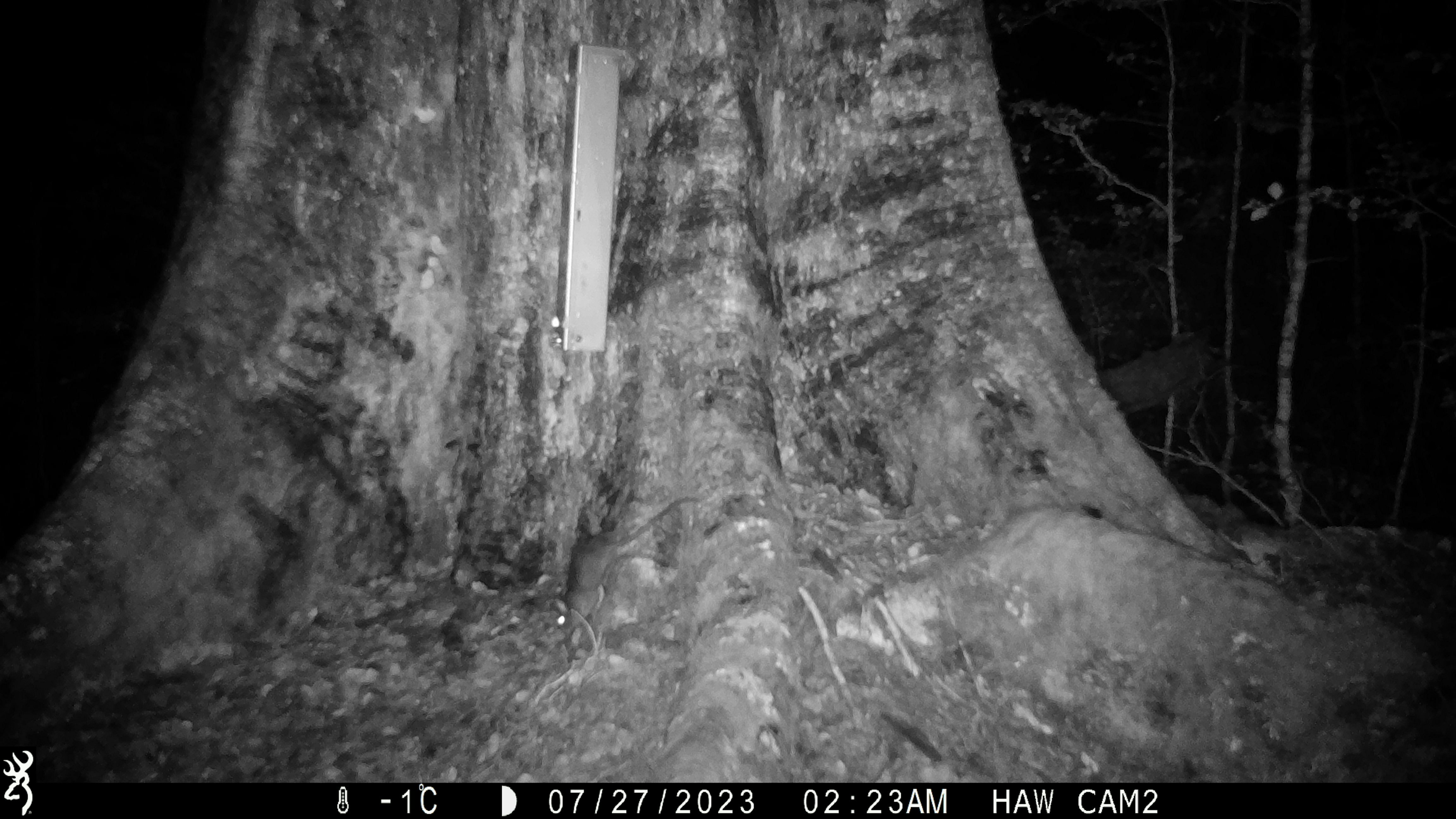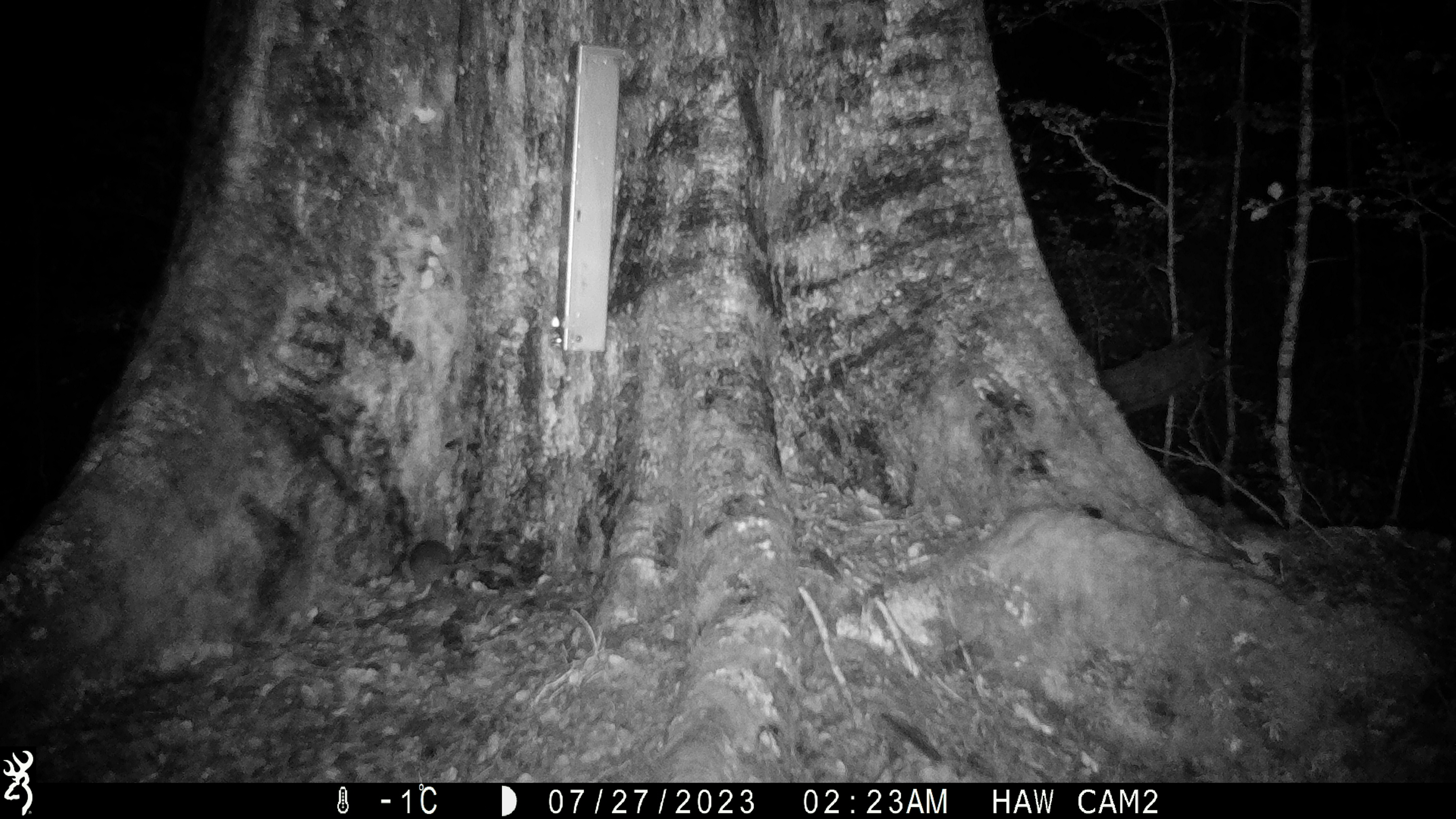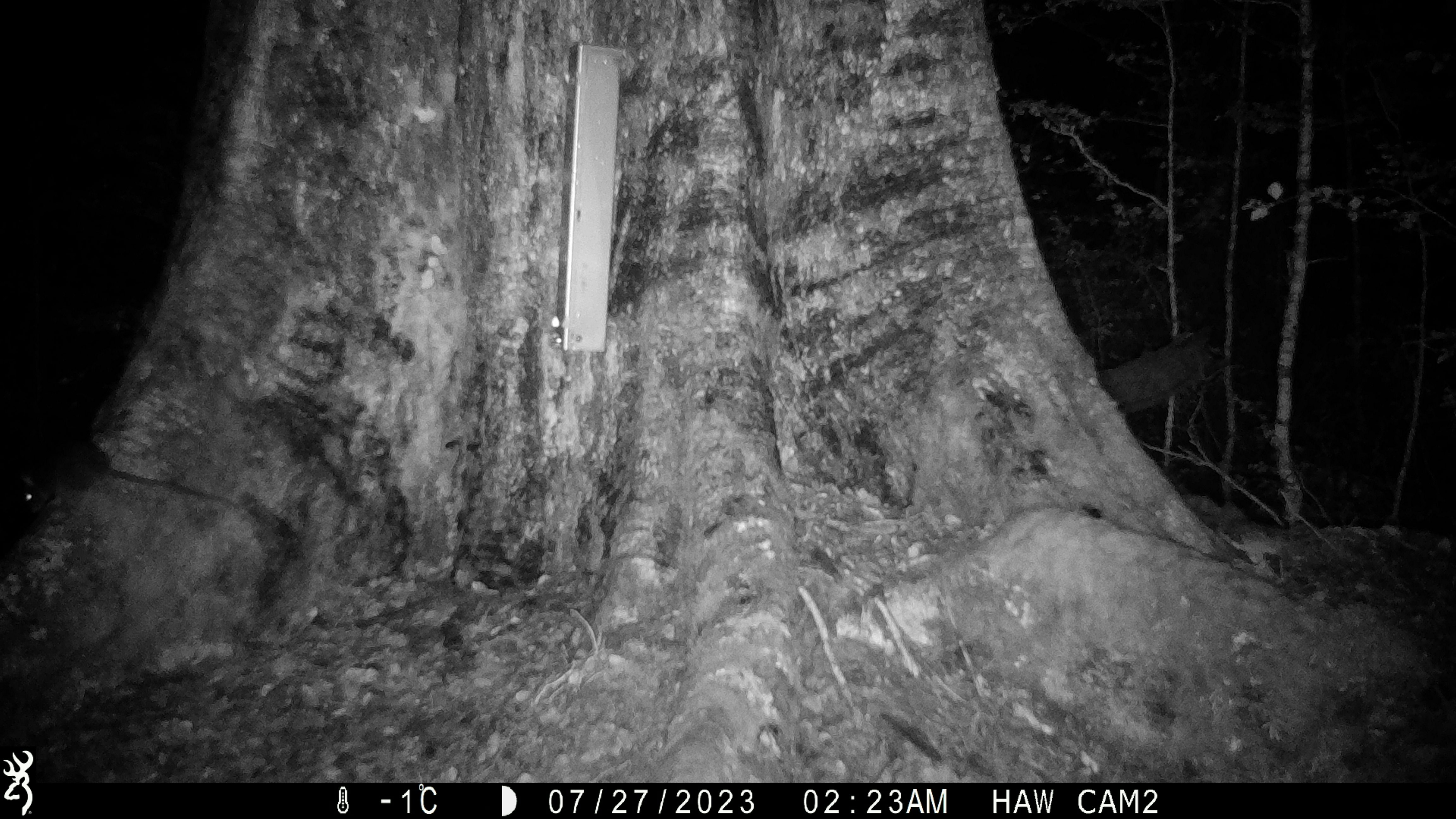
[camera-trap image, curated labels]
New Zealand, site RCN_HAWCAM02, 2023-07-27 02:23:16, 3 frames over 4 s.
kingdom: Animalia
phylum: Chordata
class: Mammalia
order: Rodentia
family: Muridae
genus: Rattus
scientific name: Rattus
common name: rat